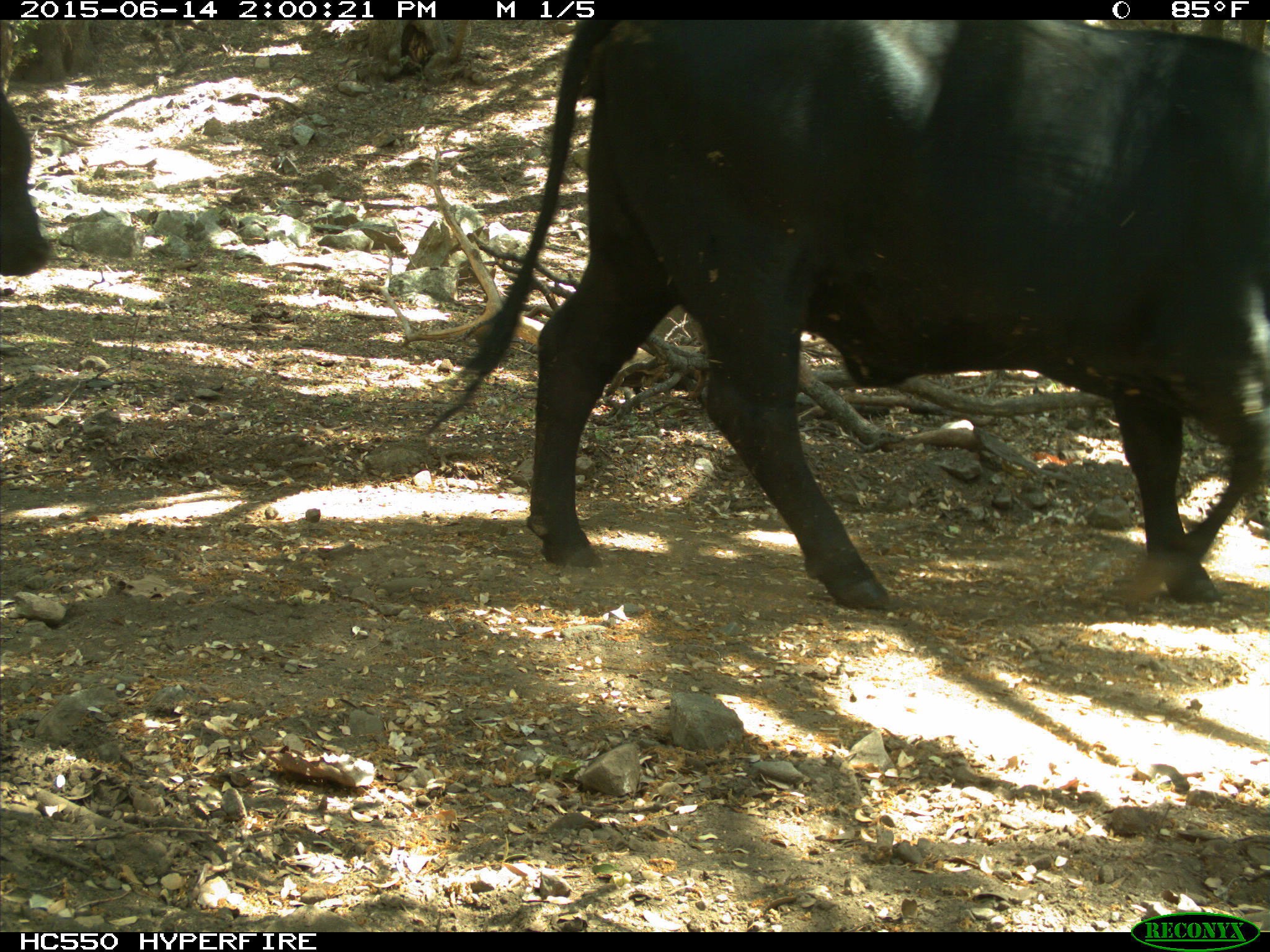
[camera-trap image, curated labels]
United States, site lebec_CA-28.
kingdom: Animalia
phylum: Chordata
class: Mammalia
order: Artiodactyla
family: Bovidae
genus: Bos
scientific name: Bos taurus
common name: domestic cow